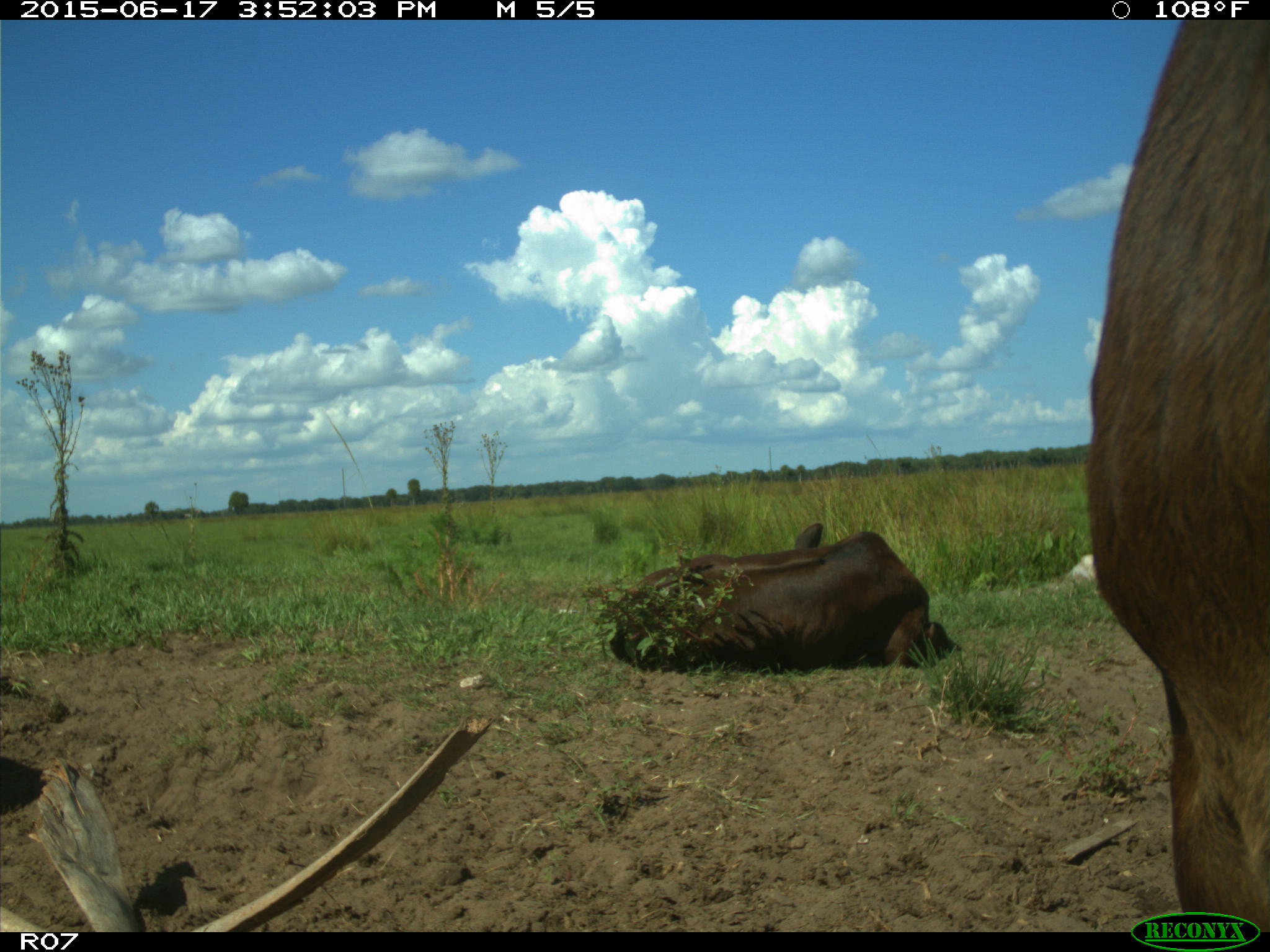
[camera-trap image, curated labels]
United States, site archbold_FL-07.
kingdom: Animalia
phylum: Chordata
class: Mammalia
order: Artiodactyla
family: Bovidae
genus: Bos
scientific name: Bos taurus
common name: domestic cow